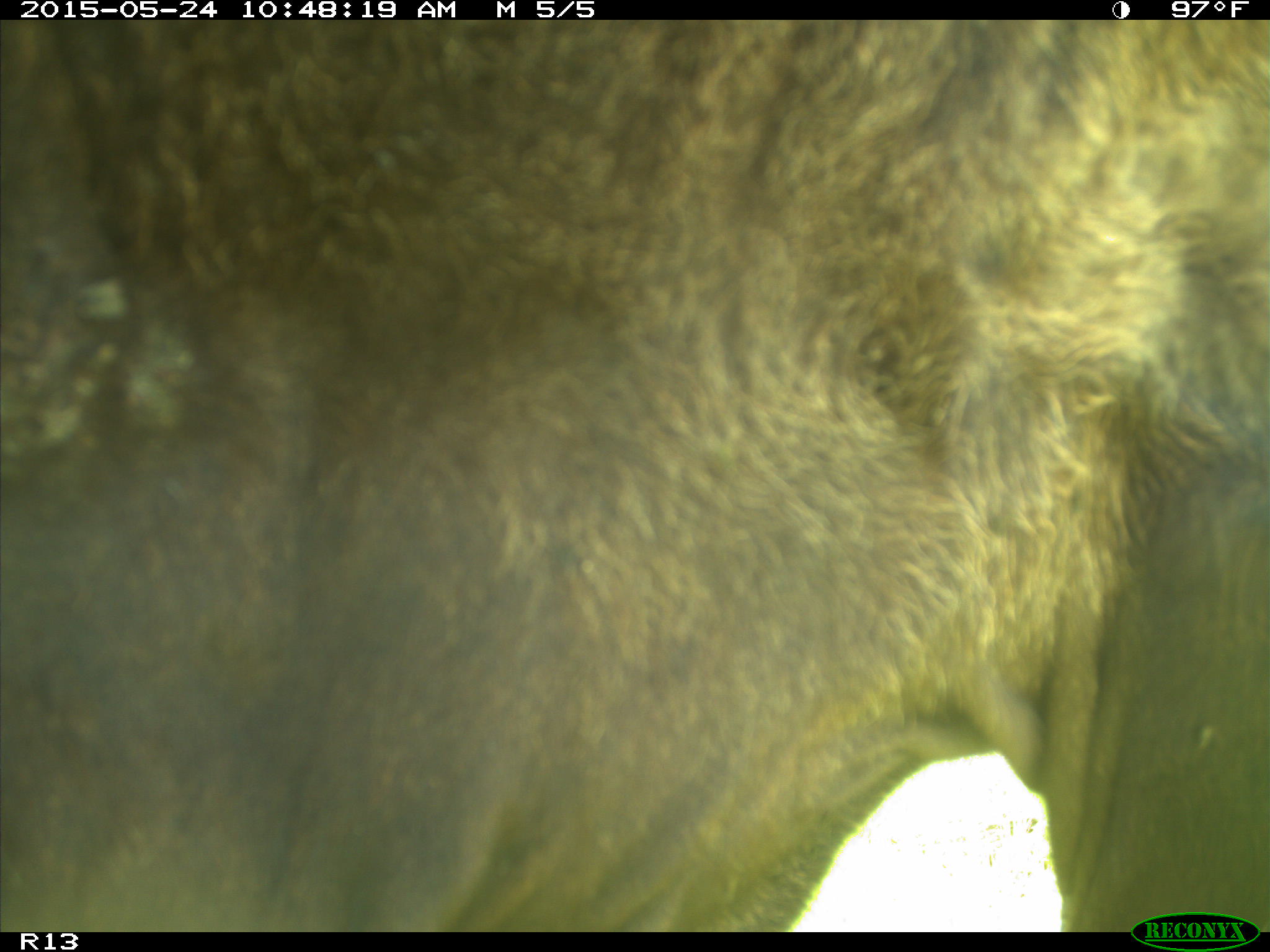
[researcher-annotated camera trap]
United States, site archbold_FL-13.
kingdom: Animalia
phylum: Chordata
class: Mammalia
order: Artiodactyla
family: Bovidae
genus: Bos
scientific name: Bos taurus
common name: domestic cow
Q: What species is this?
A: Bos taurus (domestic cow).